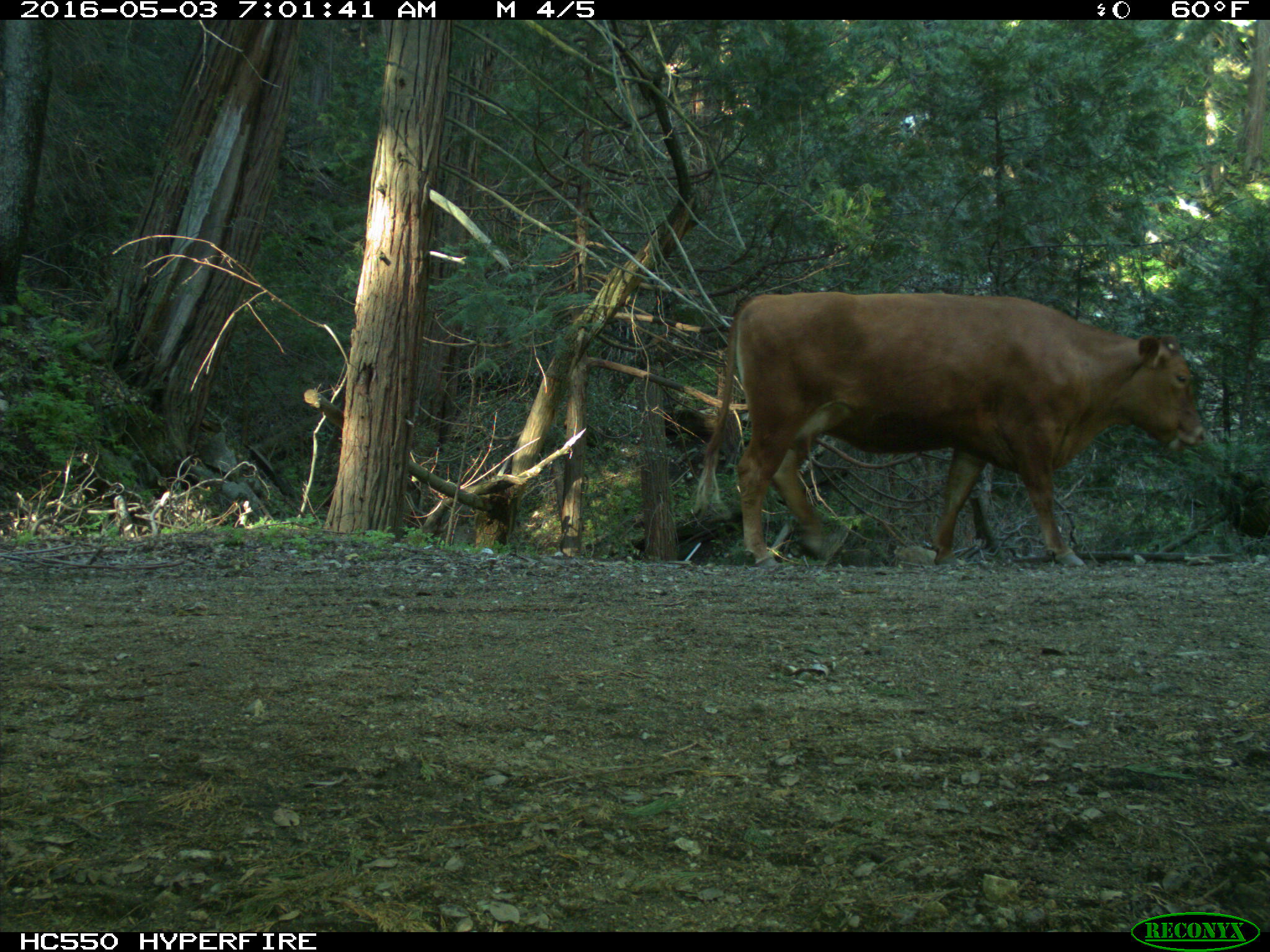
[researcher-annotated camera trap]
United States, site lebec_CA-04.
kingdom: Animalia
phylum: Chordata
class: Mammalia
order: Artiodactyla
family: Bovidae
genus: Bos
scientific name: Bos taurus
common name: domestic cow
Bos taurus (domestic cow).